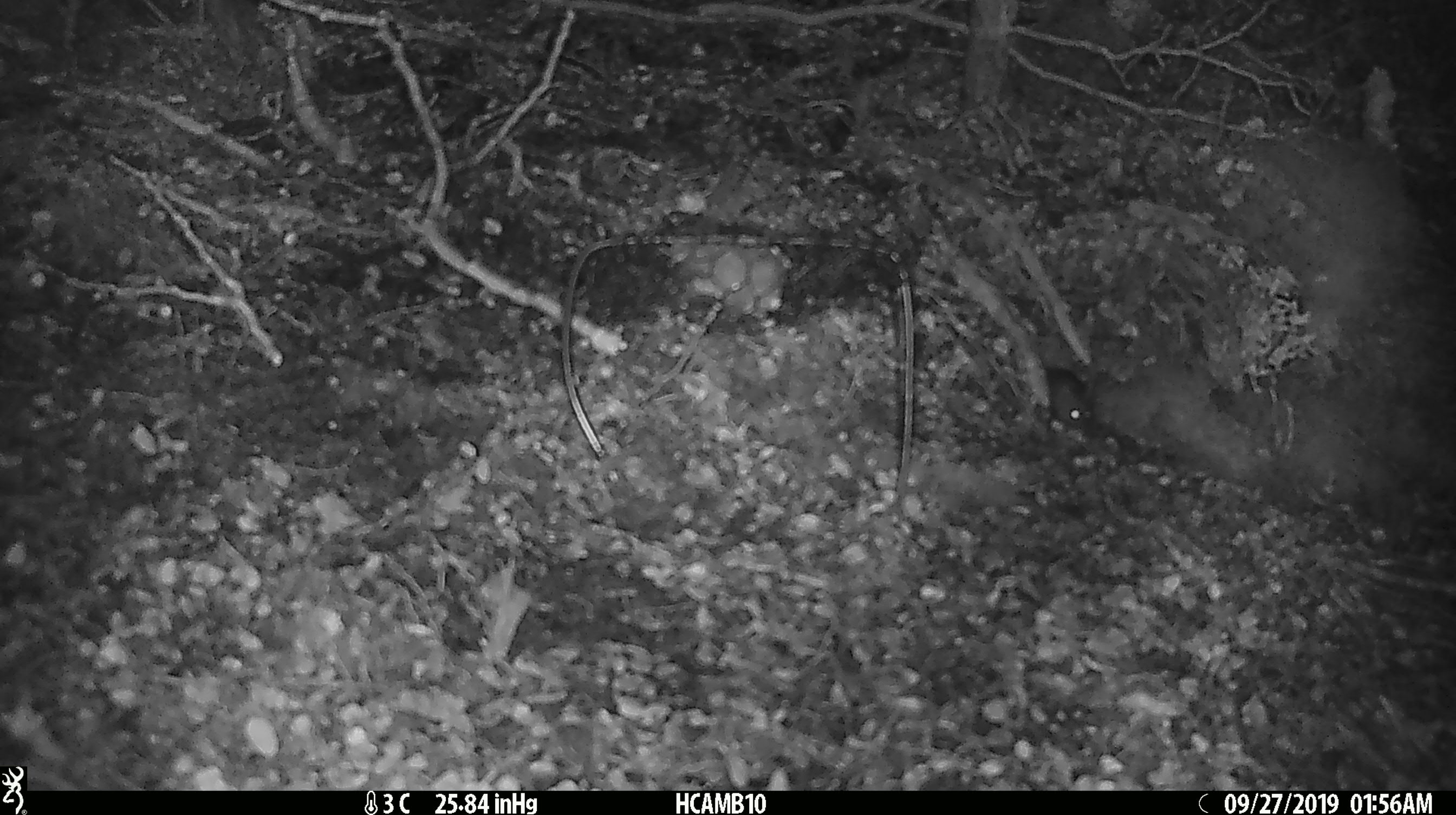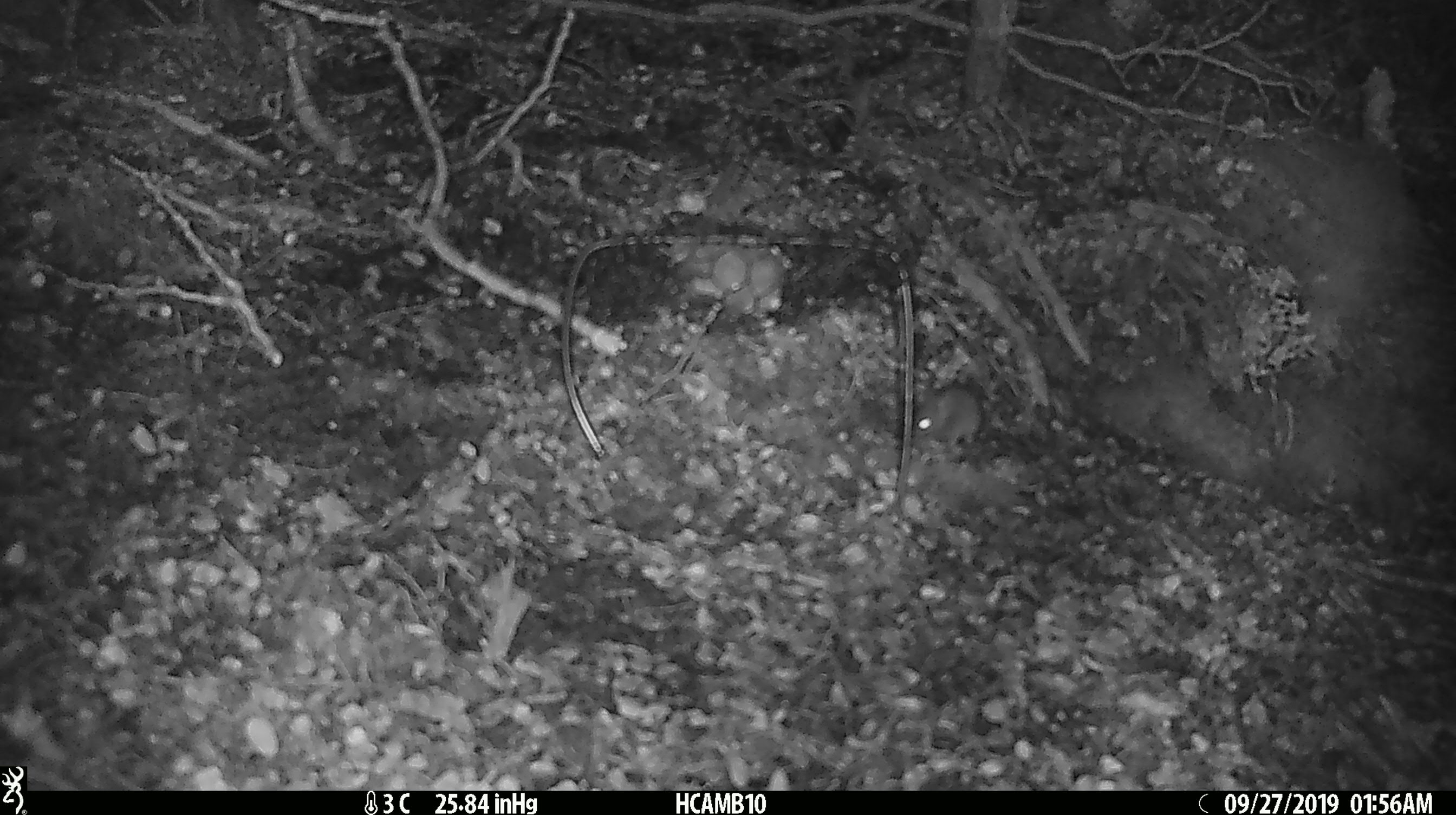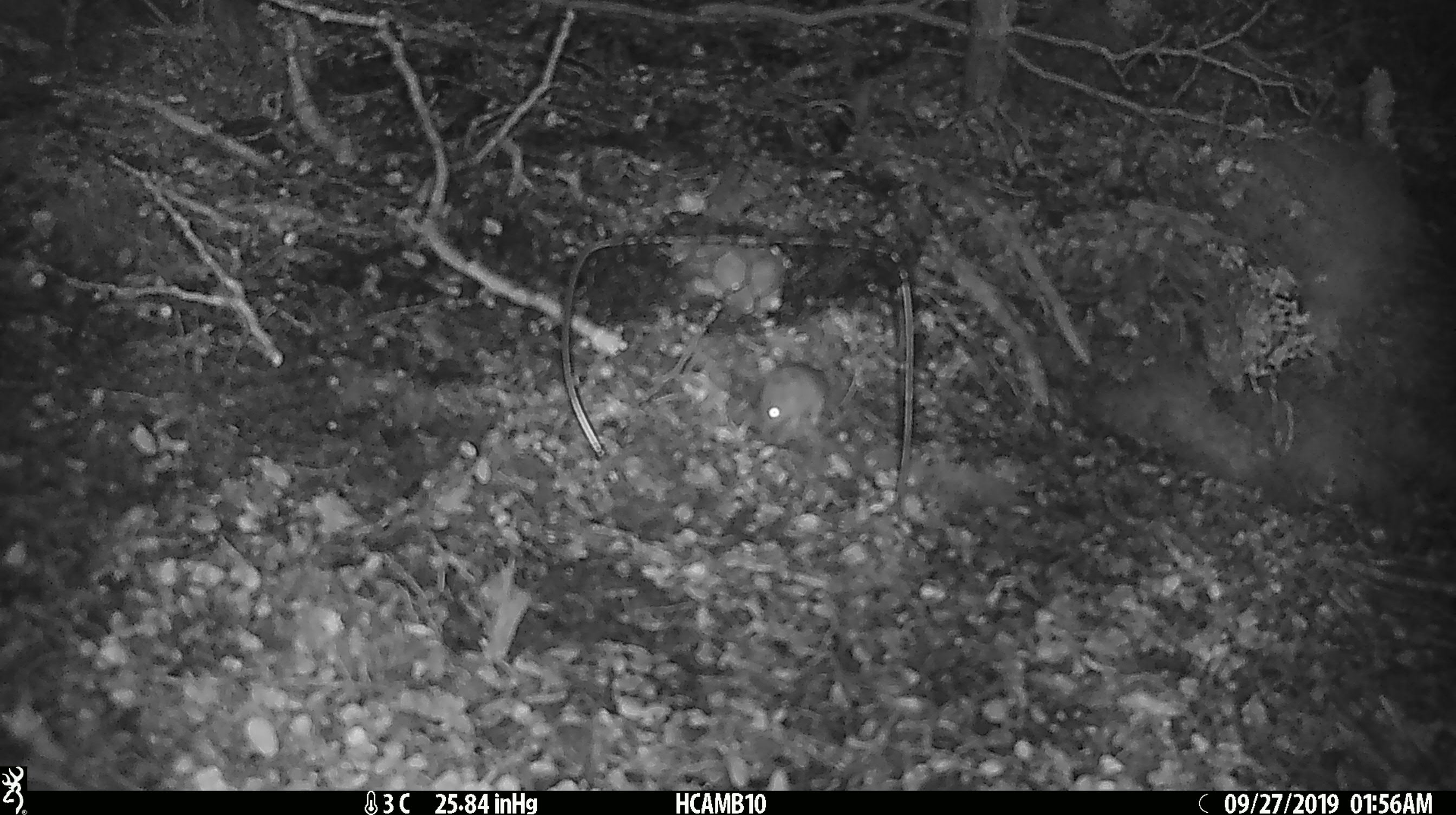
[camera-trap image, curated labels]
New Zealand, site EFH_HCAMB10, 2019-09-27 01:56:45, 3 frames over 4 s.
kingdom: Animalia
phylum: Chordata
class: Mammalia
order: Rodentia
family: Muridae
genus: Mus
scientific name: Mus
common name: mouse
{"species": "mouse (Mus)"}